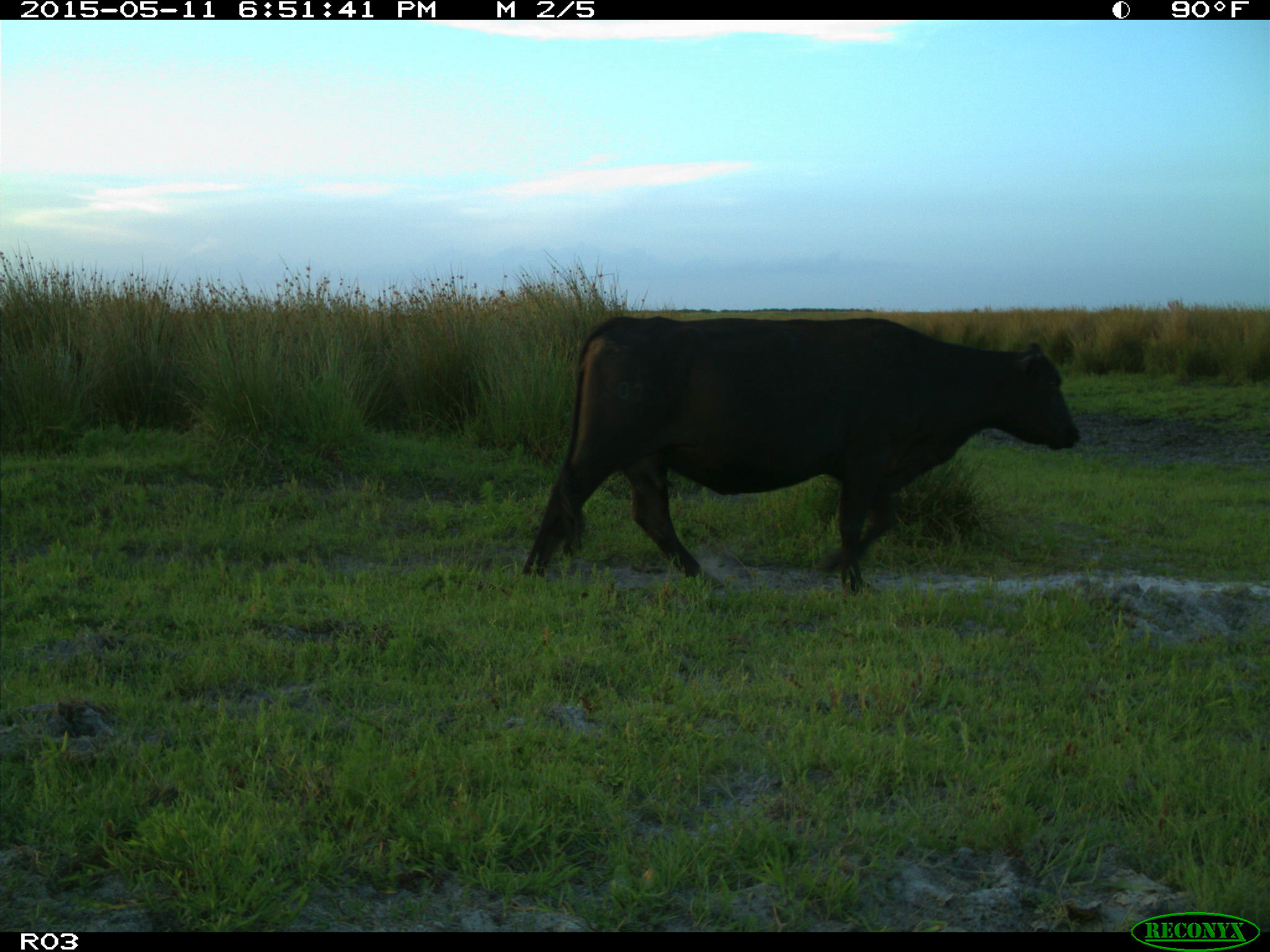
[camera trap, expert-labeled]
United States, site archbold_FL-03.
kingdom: Animalia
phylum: Chordata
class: Mammalia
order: Artiodactyla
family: Bovidae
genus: Bos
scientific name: Bos taurus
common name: domestic cow